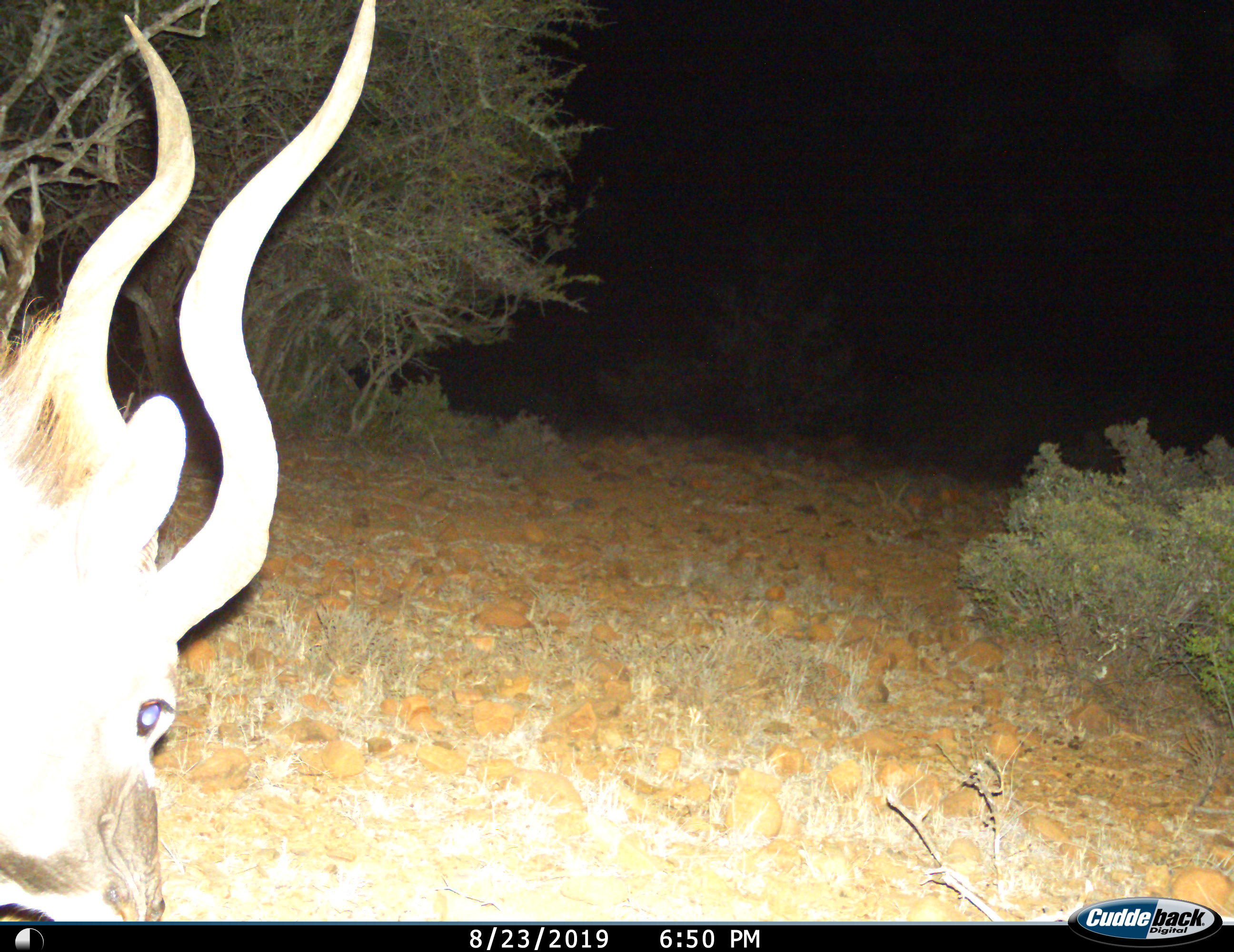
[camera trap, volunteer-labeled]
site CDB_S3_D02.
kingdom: Animalia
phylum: Chordata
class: Mammalia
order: Artiodactyla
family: Bovidae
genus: Tragelaphus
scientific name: Tragelaphus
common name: kudu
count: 1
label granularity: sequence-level